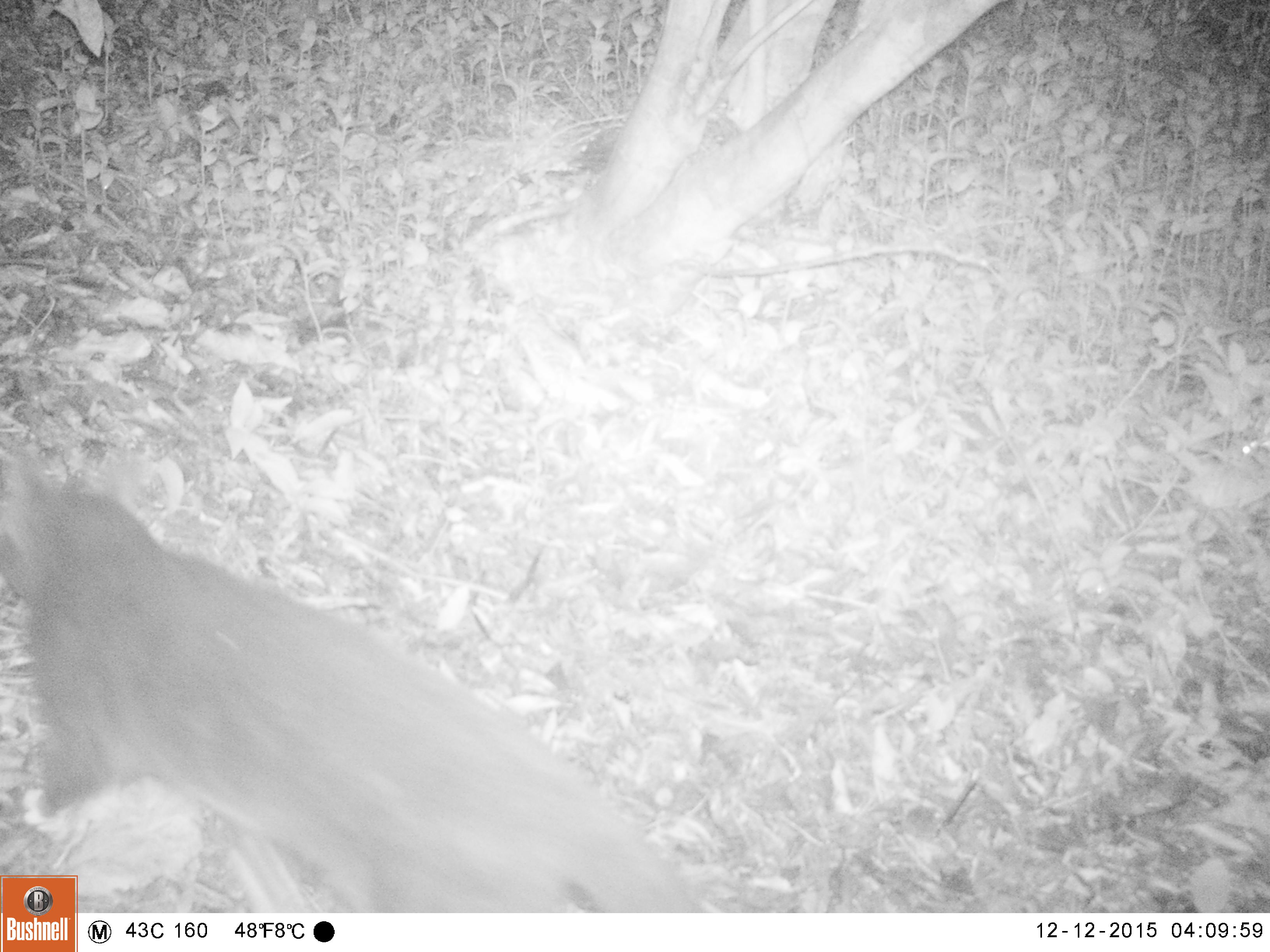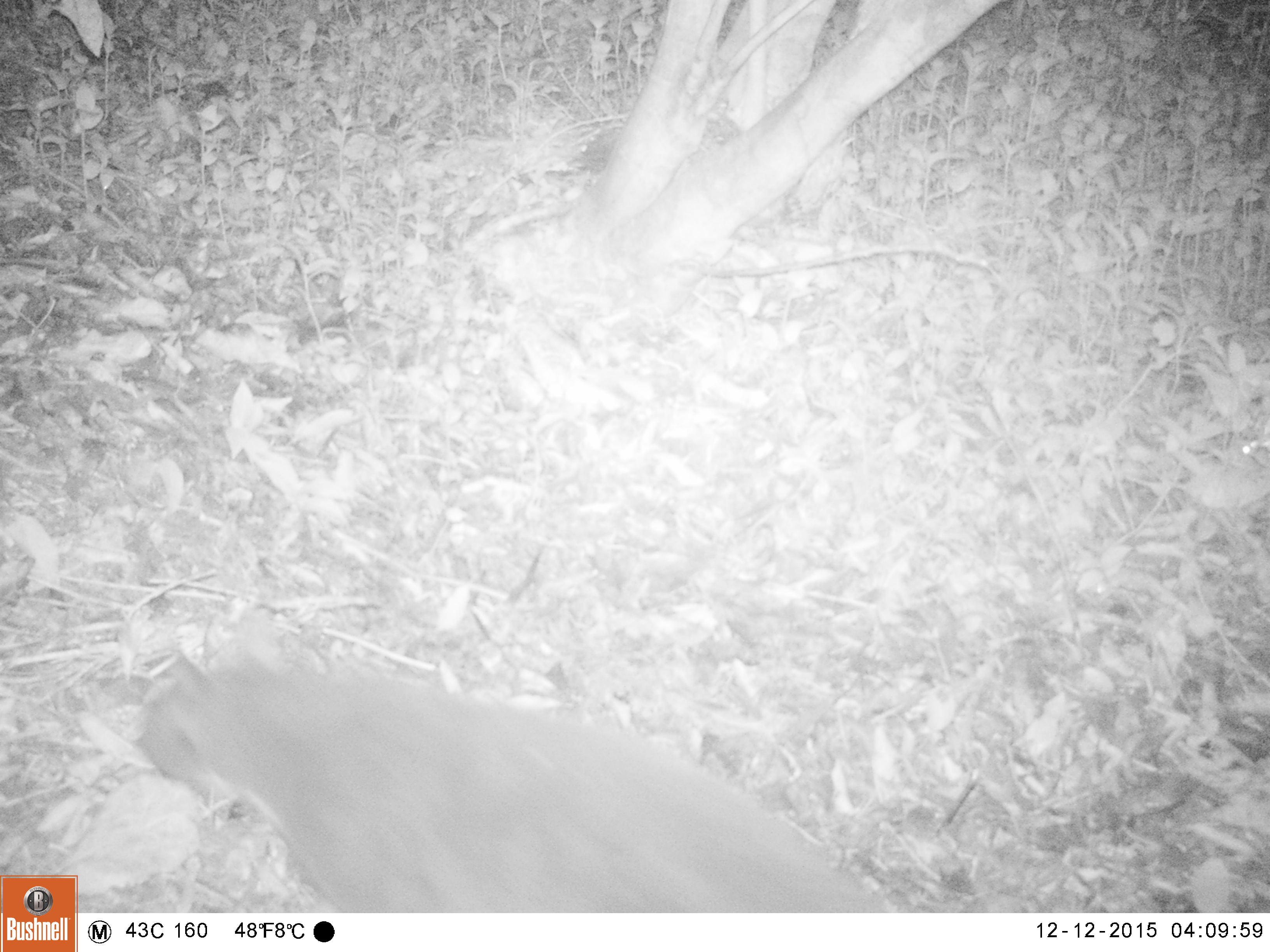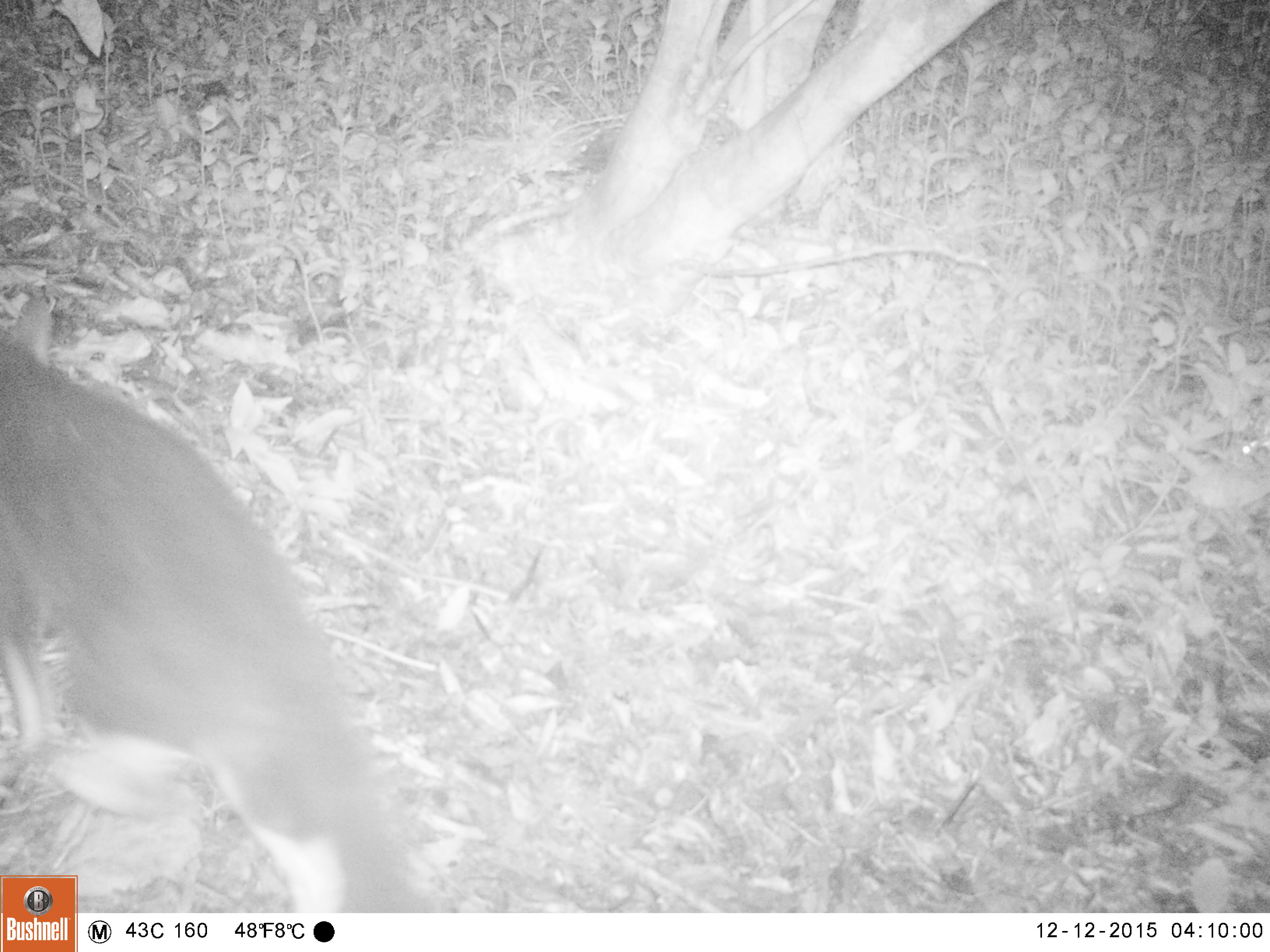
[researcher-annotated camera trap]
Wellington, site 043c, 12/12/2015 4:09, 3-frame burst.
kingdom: Animalia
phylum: Chordata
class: Mammalia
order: Carnivora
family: Felidae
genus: Felis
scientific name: Felis catus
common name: cat